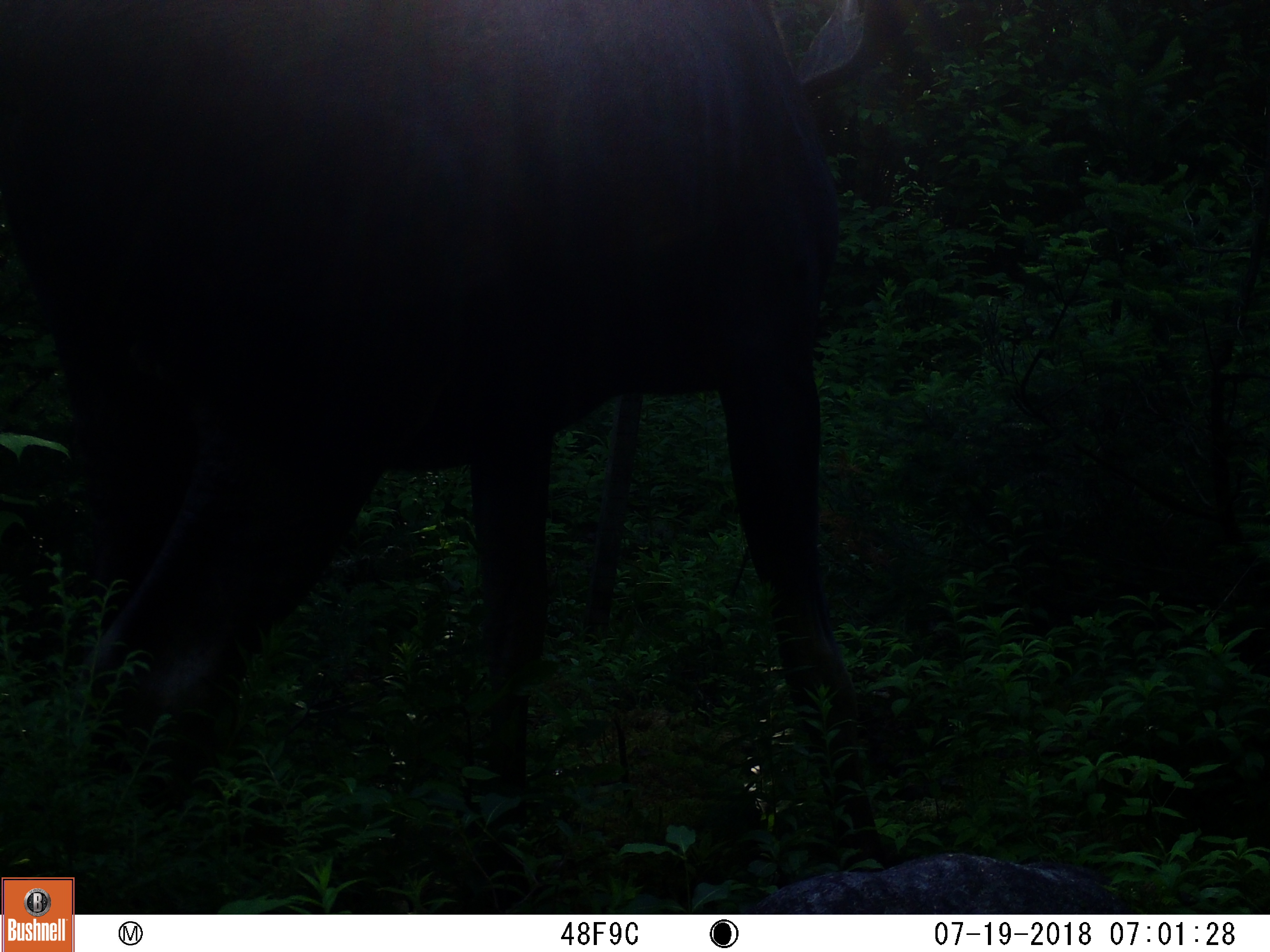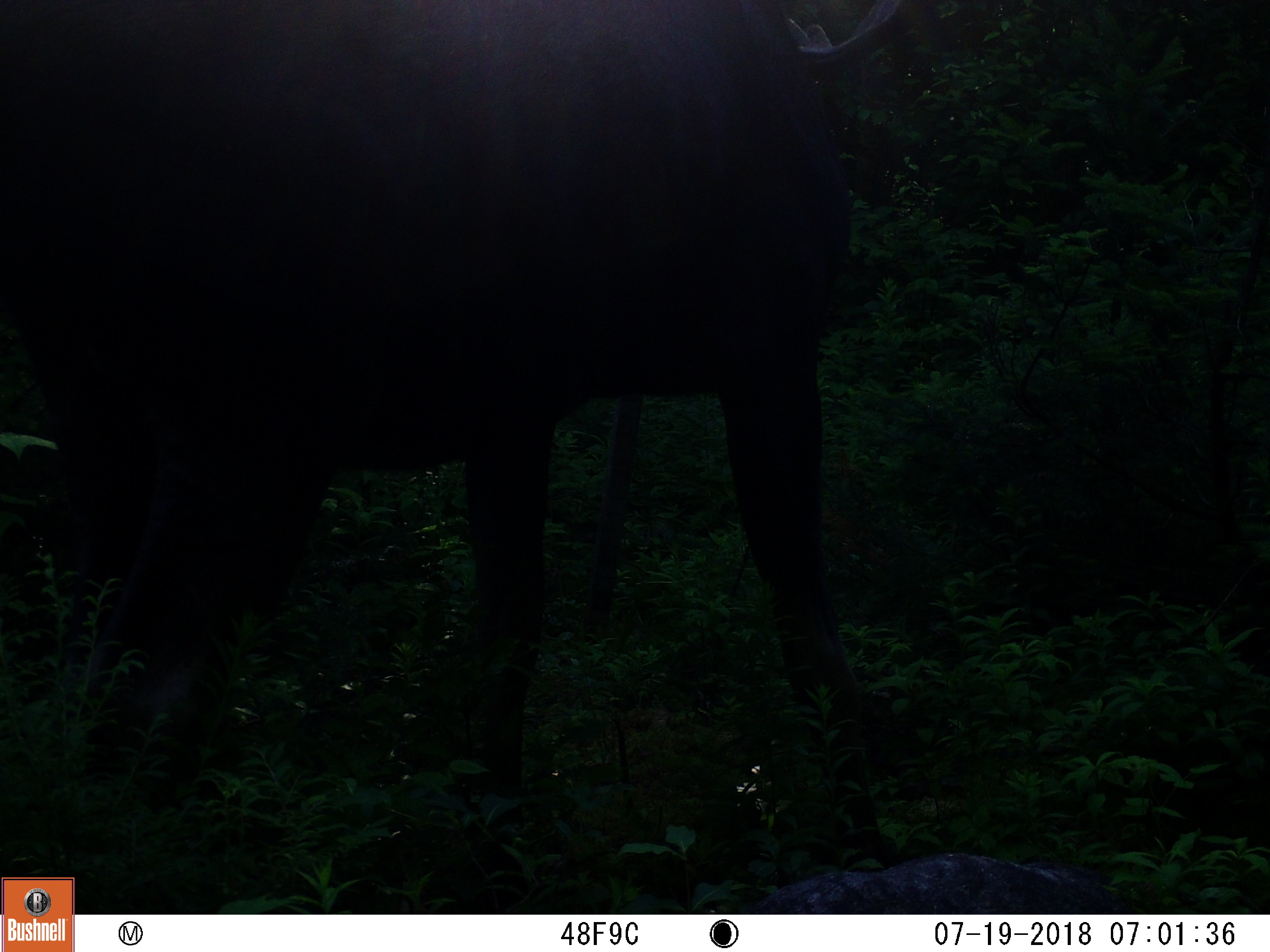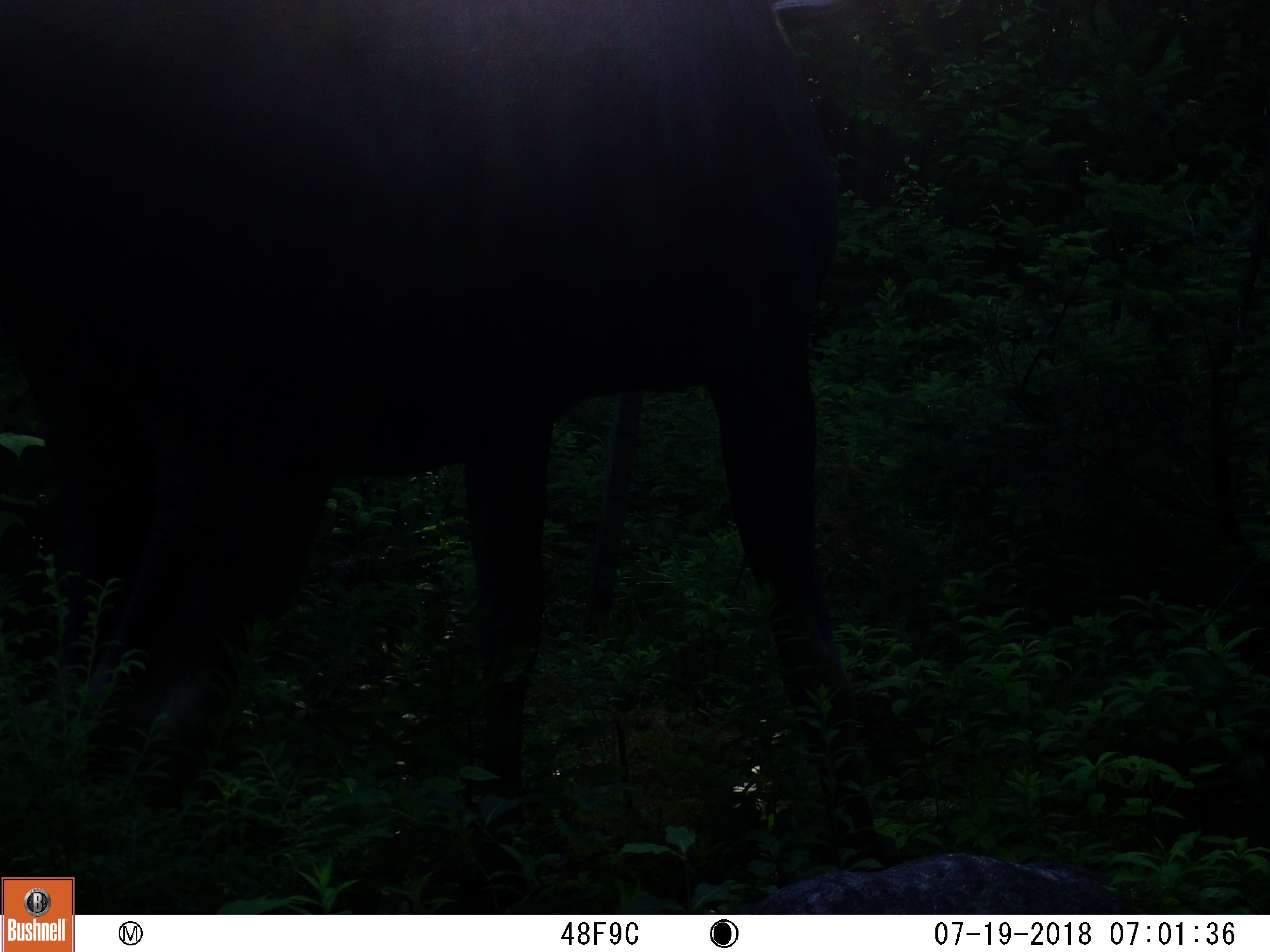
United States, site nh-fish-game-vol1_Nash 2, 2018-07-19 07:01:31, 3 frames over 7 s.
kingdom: Animalia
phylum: Chordata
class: Mammalia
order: Artiodactyla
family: Cervidae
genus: Alces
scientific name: Alces alces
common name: moose